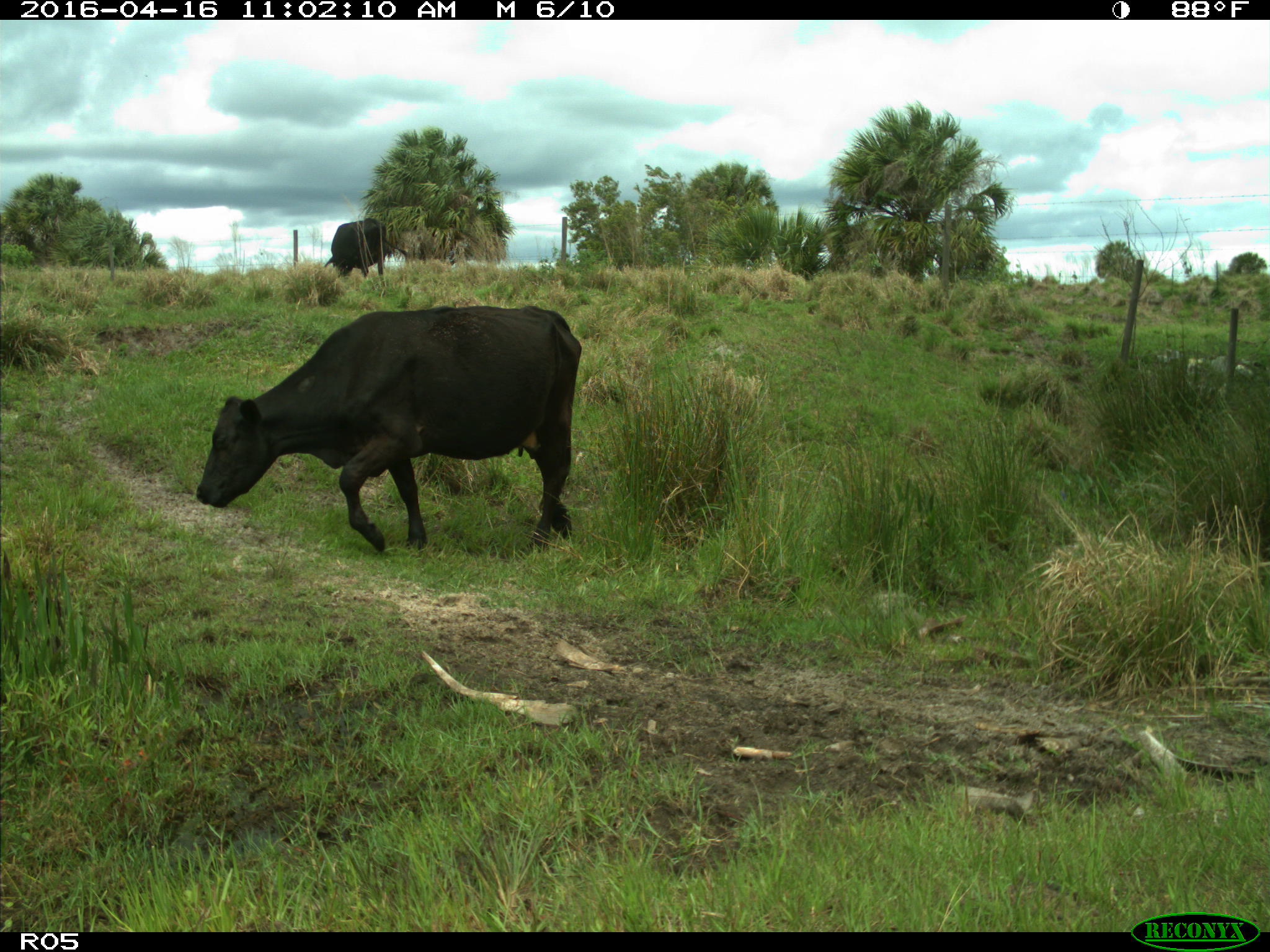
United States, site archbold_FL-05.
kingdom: Animalia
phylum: Chordata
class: Mammalia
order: Artiodactyla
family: Bovidae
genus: Bos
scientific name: Bos taurus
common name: domestic cow